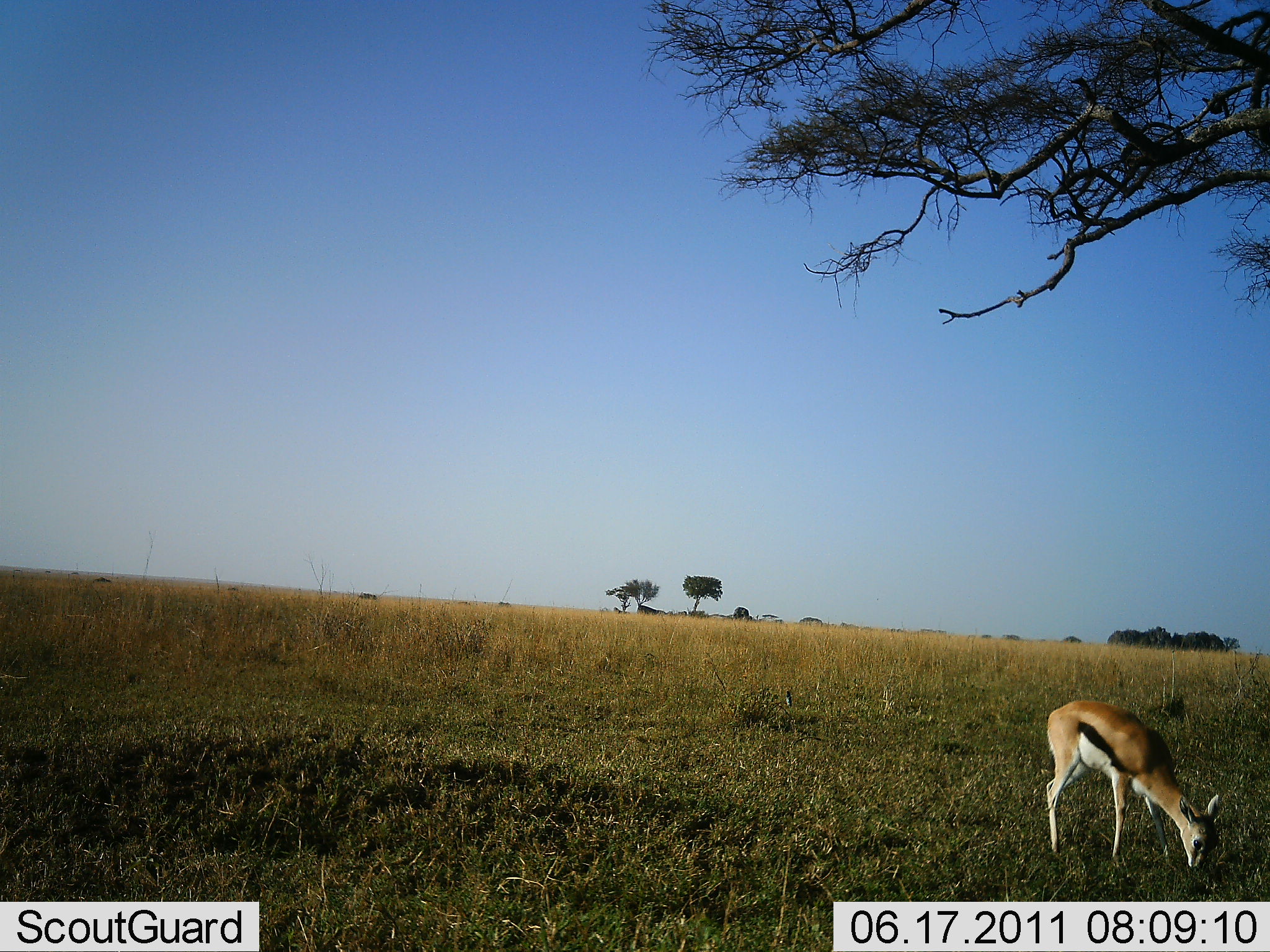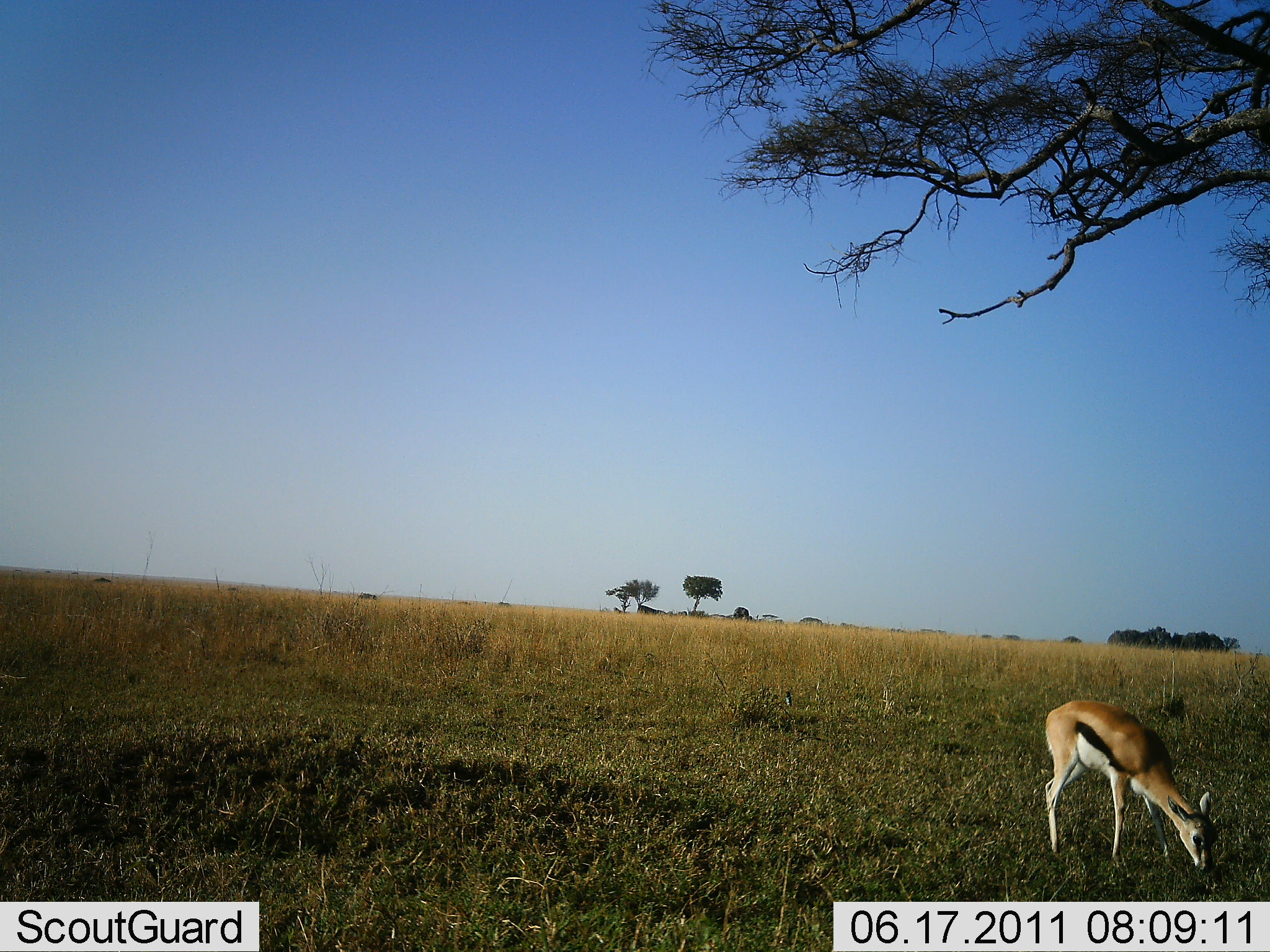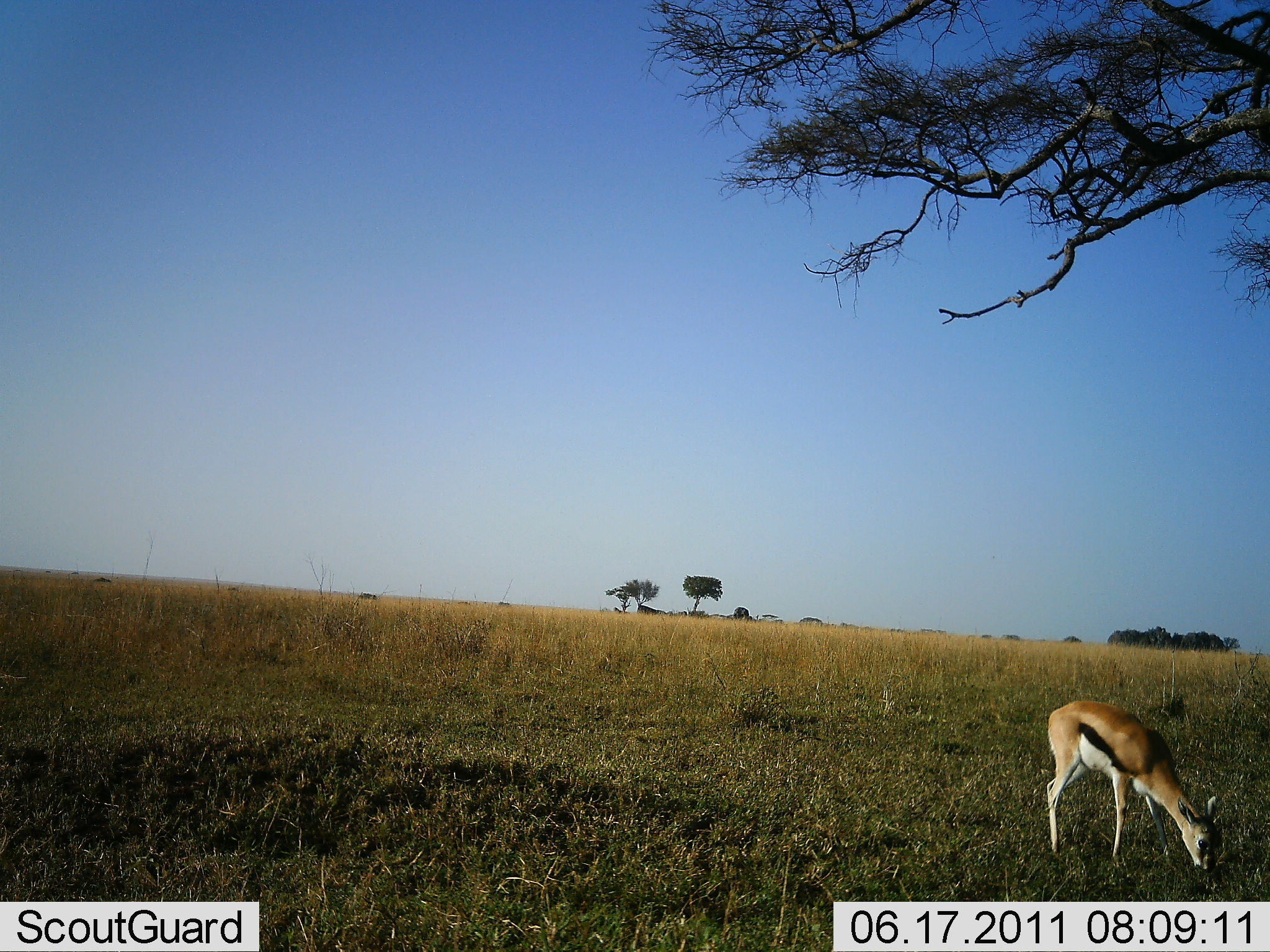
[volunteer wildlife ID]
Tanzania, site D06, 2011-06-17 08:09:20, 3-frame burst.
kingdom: Animalia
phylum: Chordata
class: Mammalia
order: Artiodactyla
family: Bovidae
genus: Eudorcas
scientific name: Eudorcas thomsonii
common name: thomson's gazelle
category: gazellethomsons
Gazellethomsons (thomson's gazelle) (Eudorcas thomsonii), count 1. Behavior (volunteer vote fractions): standing 13%, resting 0%, moving 0%, interacting 0%. Young present (vote fraction): 7%. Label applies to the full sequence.